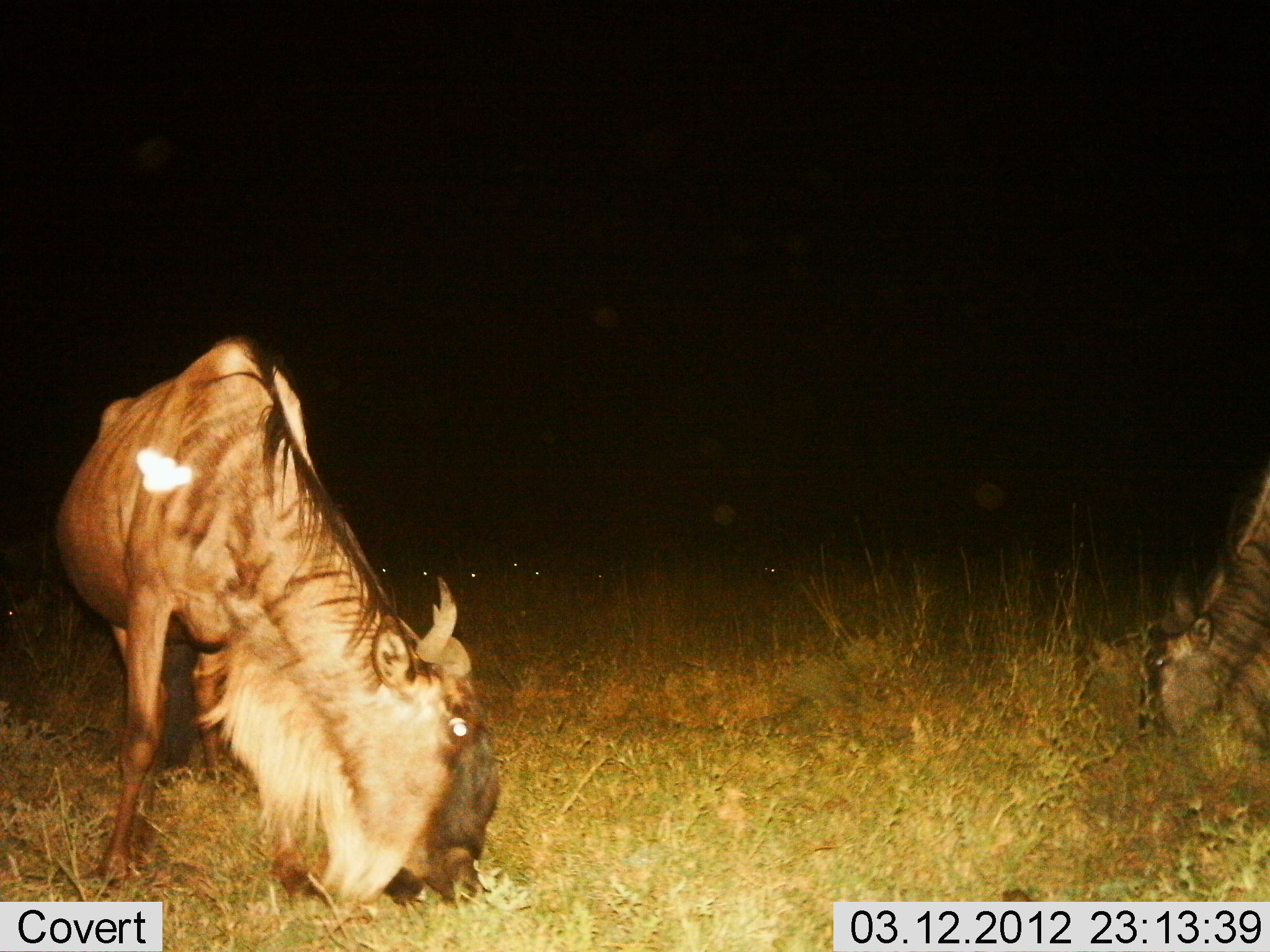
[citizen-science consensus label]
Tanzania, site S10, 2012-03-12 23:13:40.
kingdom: Animalia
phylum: Chordata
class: Mammalia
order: Artiodactyla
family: Bovidae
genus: Connochaetes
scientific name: Connochaetes taurinus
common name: blue wildebeest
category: wildebeest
Wildebeest (blue wildebeest) (Connochaetes taurinus), count 2. Behavior (volunteer vote fractions): standing 36%, resting 11%, moving 0%, interacting 0%. Young present (vote fraction): 0%. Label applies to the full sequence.